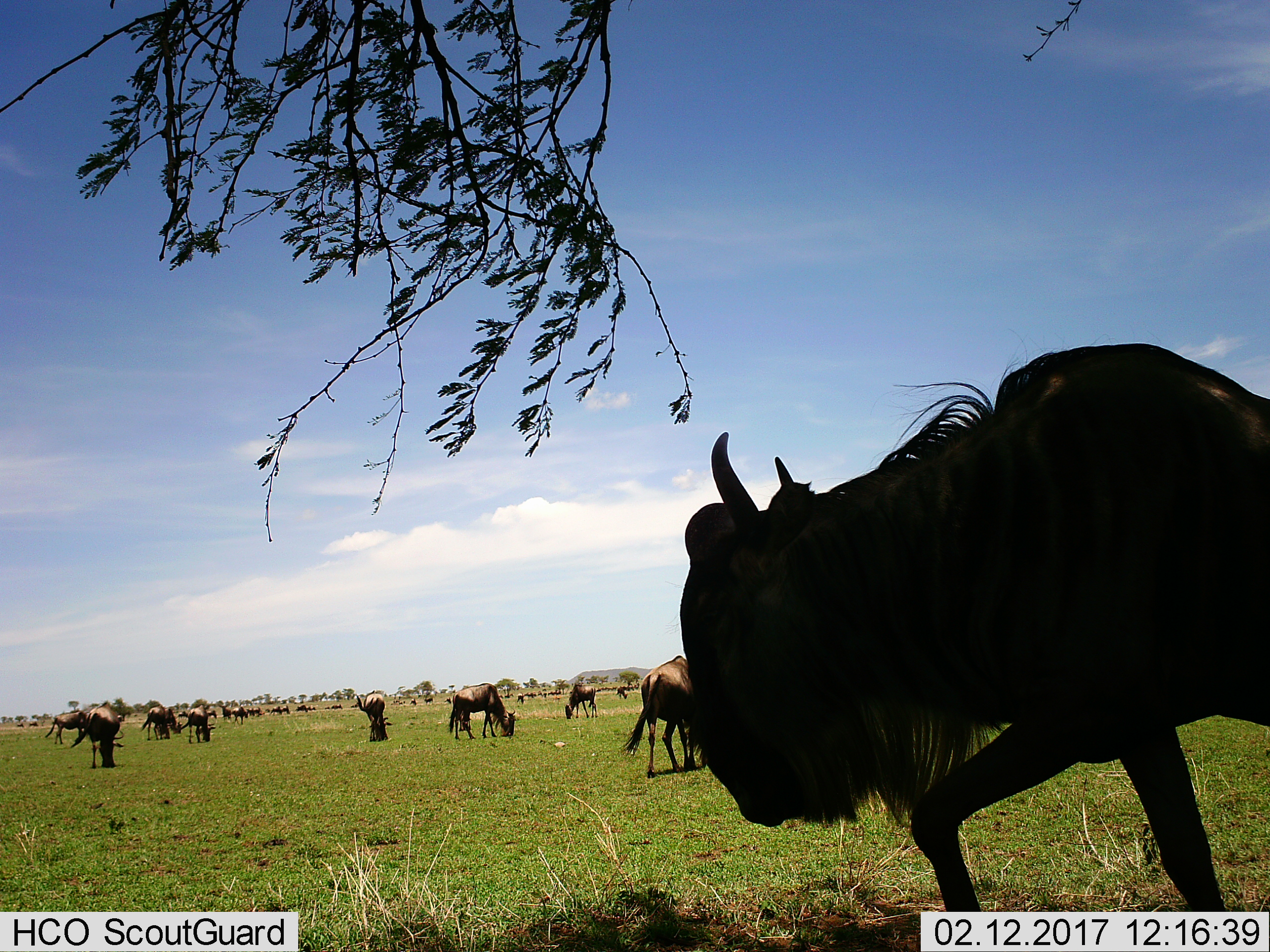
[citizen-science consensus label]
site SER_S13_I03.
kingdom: Animalia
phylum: Chordata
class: Mammalia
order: Artiodactyla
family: Bovidae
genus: Connochaetes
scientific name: Connochaetes taurinus taurinus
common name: blue wildebeest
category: wildebeestblue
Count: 11-50.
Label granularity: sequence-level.